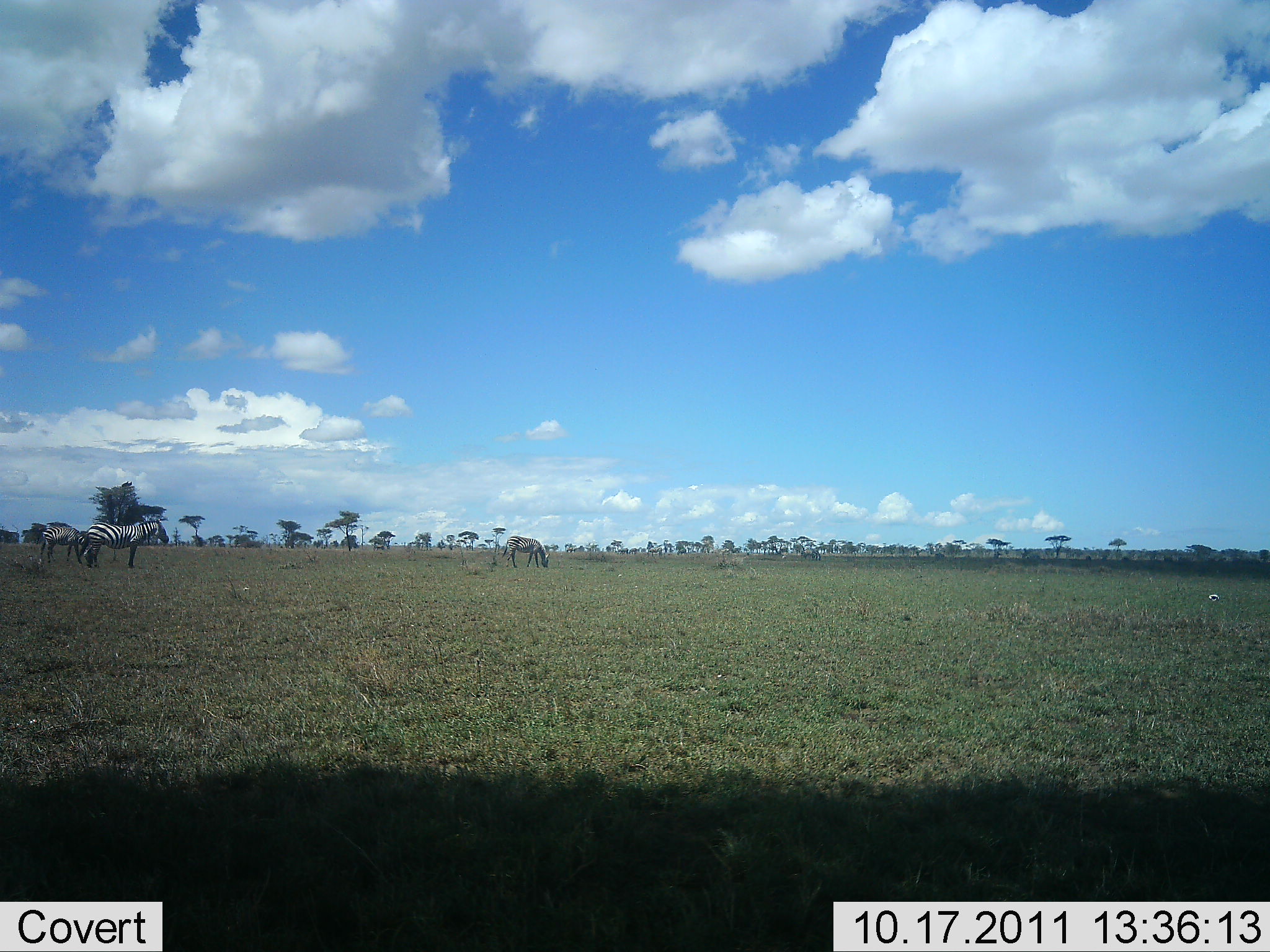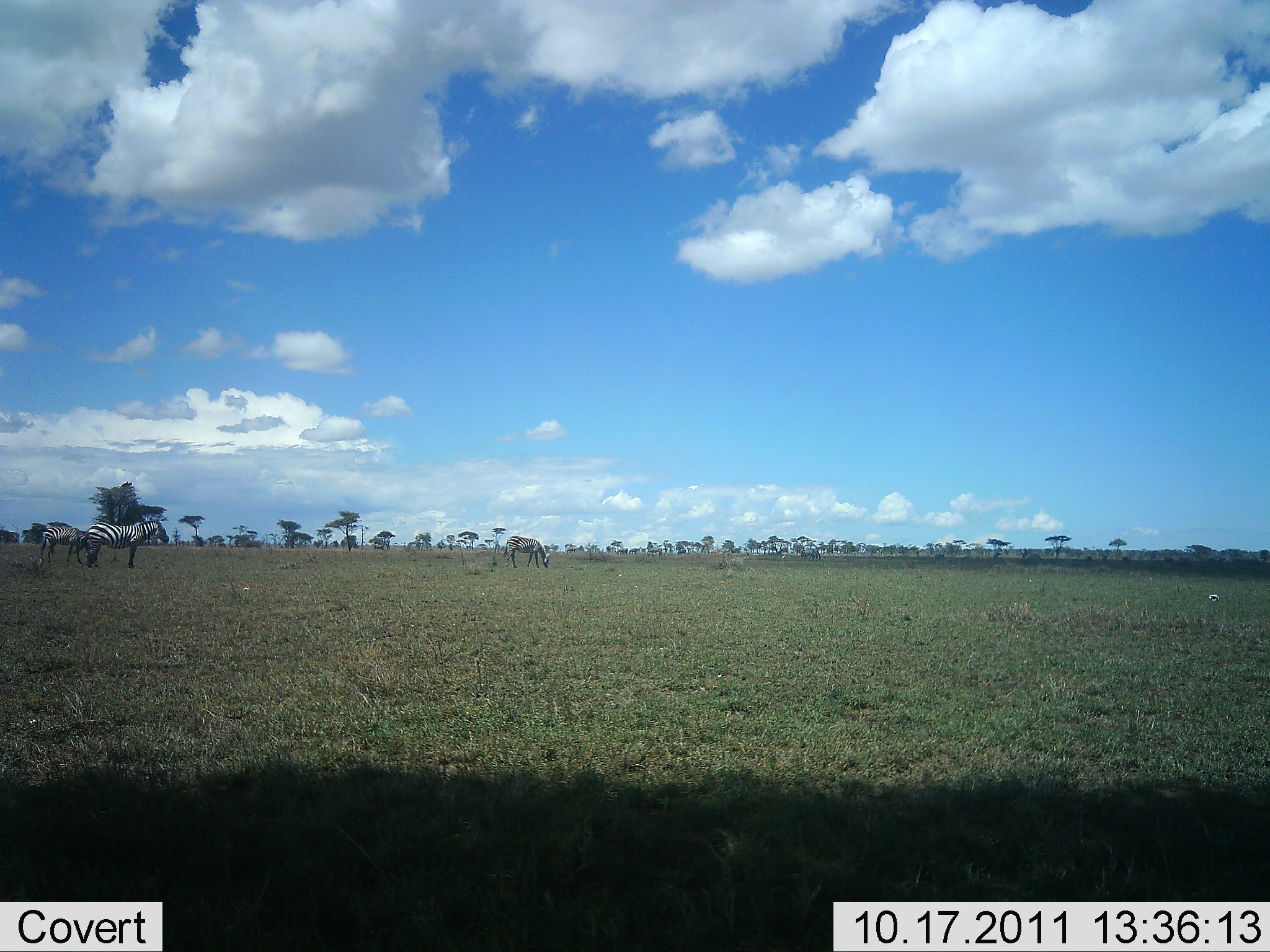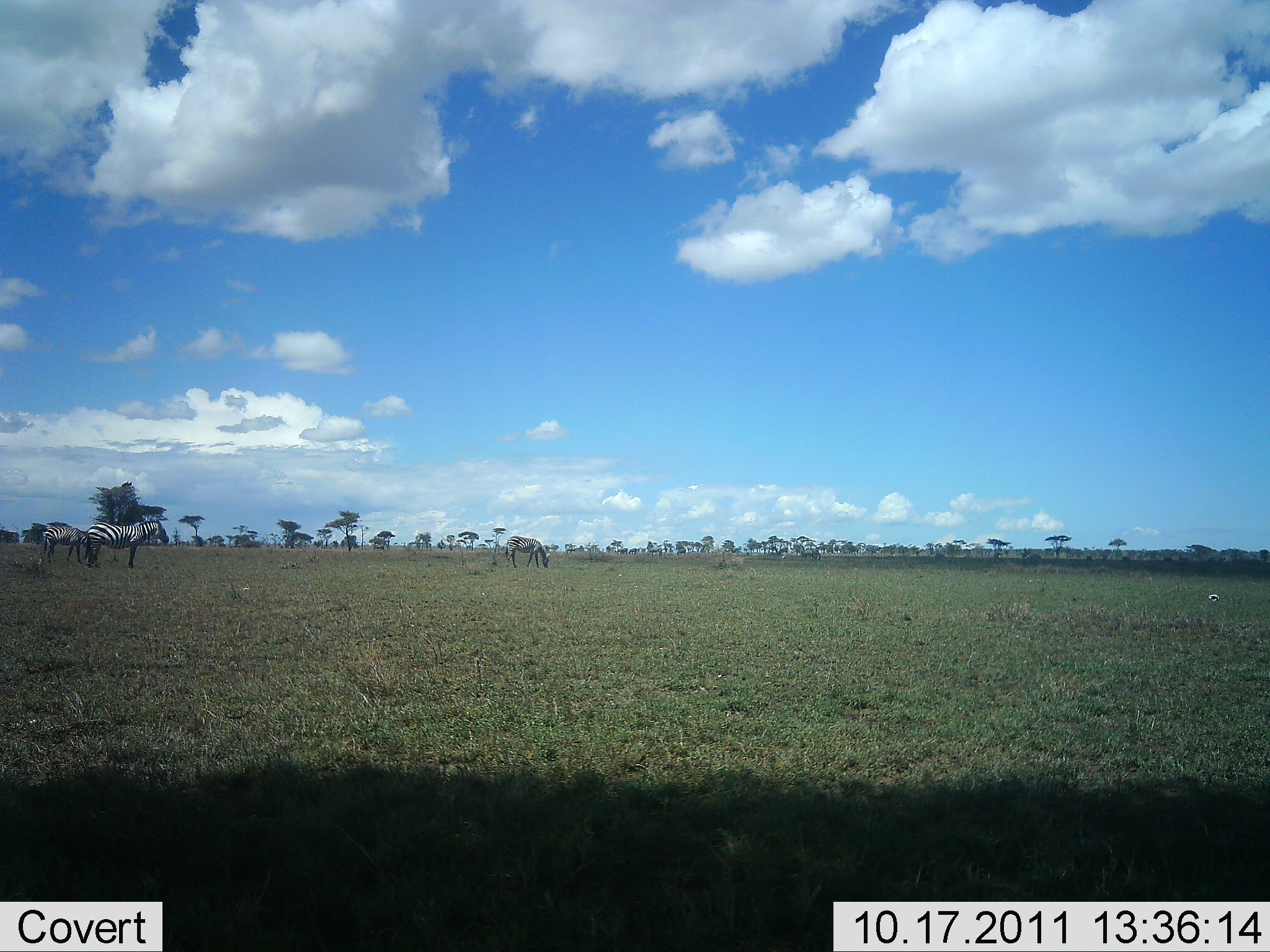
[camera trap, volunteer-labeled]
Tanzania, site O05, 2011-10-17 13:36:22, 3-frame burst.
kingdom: Animalia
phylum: Chordata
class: Mammalia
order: Perissodactyla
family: Equidae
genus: Equus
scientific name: Equus quagga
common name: plains zebra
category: zebra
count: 3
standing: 75%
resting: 0%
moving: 0%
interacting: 0%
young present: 0%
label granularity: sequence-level